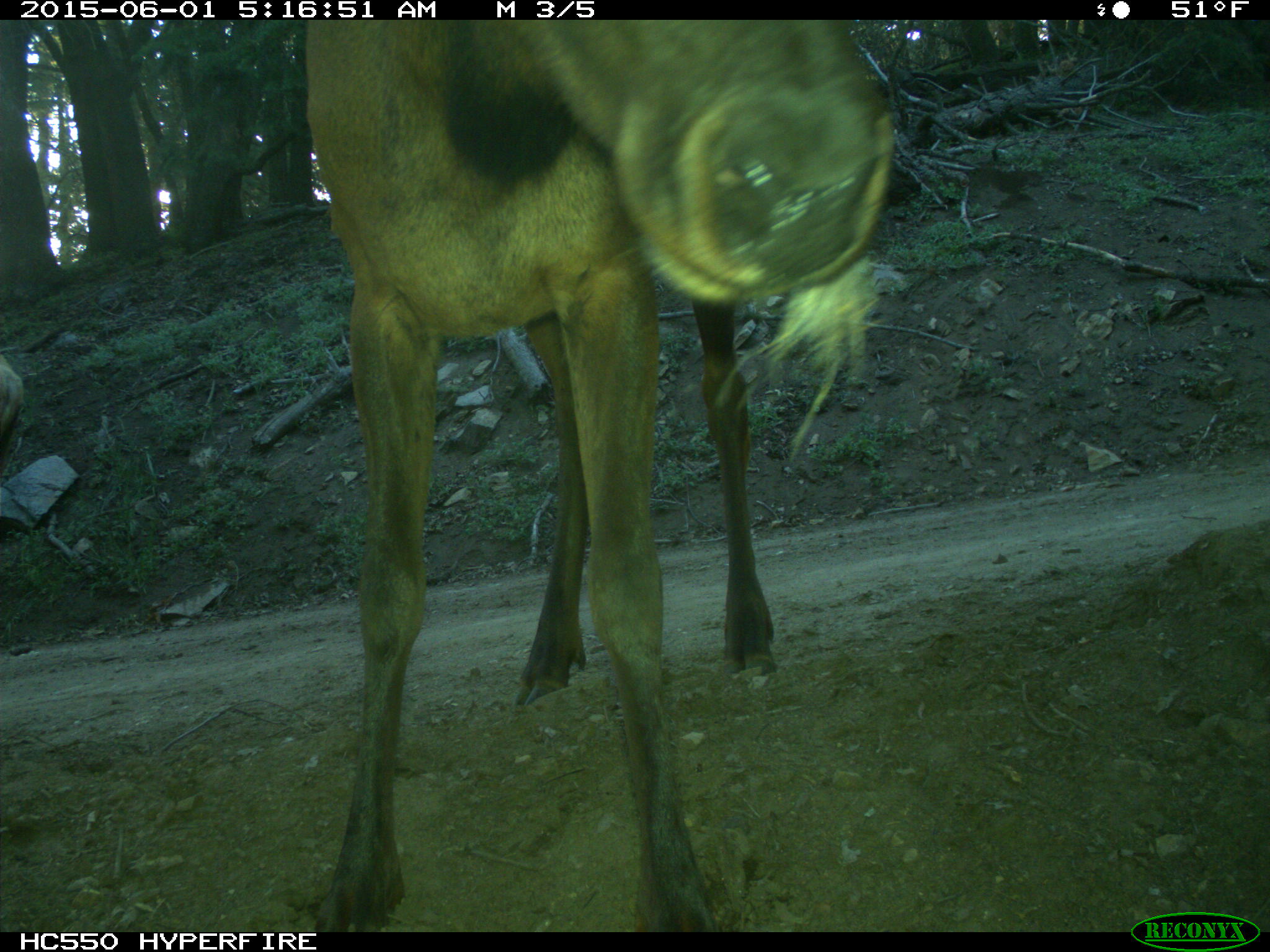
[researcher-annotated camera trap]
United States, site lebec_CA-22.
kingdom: Animalia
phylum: Chordata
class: Mammalia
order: Artiodactyla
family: Cervidae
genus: Cervus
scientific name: Cervus canadensis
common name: elk